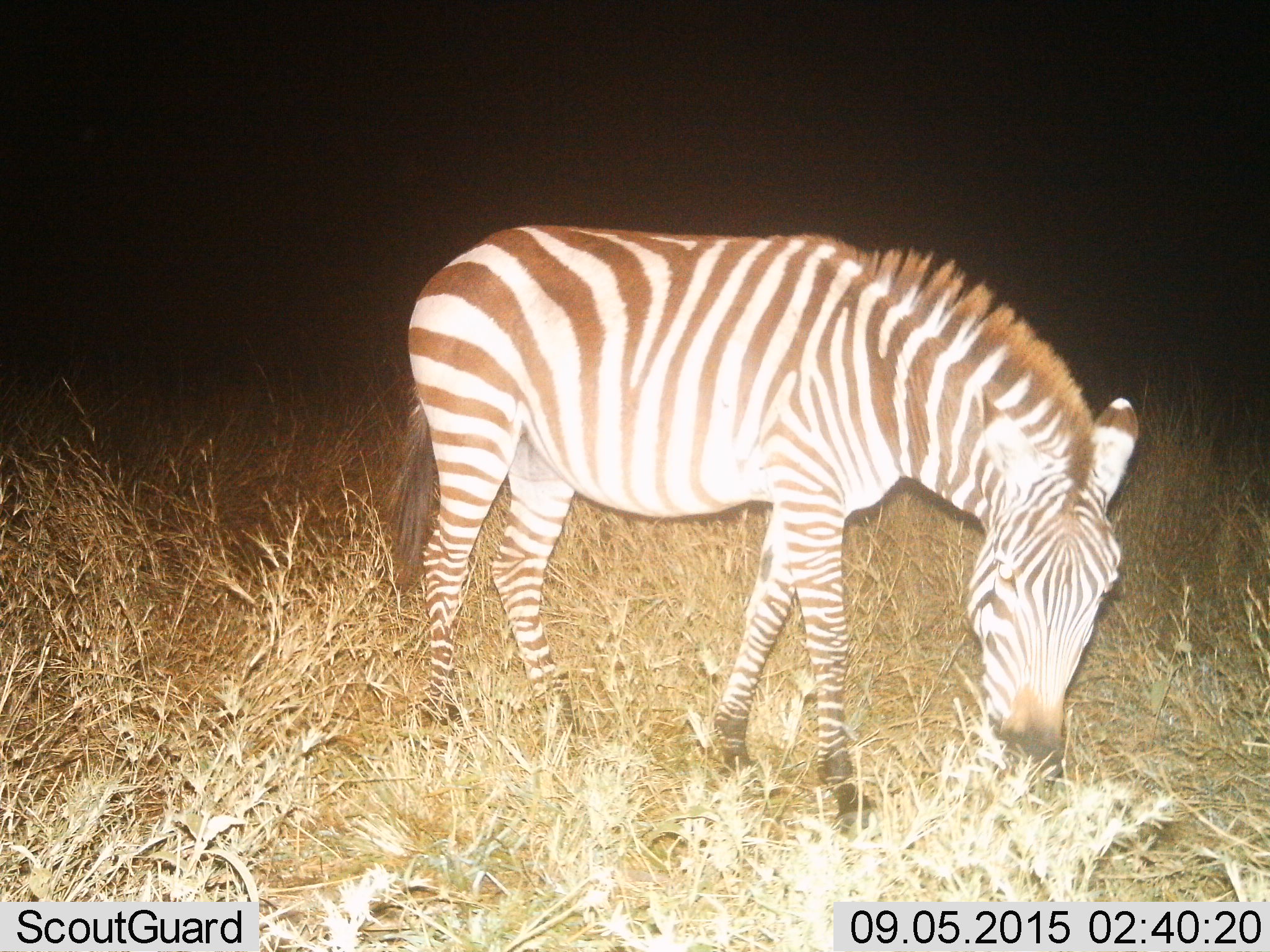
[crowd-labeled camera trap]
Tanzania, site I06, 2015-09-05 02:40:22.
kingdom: Animalia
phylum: Chordata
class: Mammalia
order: Perissodactyla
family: Equidae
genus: Equus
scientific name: Equus quagga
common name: plains zebra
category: zebra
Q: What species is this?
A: Zebra (plains zebra) (Equus quagga).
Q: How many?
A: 1.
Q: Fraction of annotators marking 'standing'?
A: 50%.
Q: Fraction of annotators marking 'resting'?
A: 0%.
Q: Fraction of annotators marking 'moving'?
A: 20%.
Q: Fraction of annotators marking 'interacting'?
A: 0%.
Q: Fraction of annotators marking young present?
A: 0%.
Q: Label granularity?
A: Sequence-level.